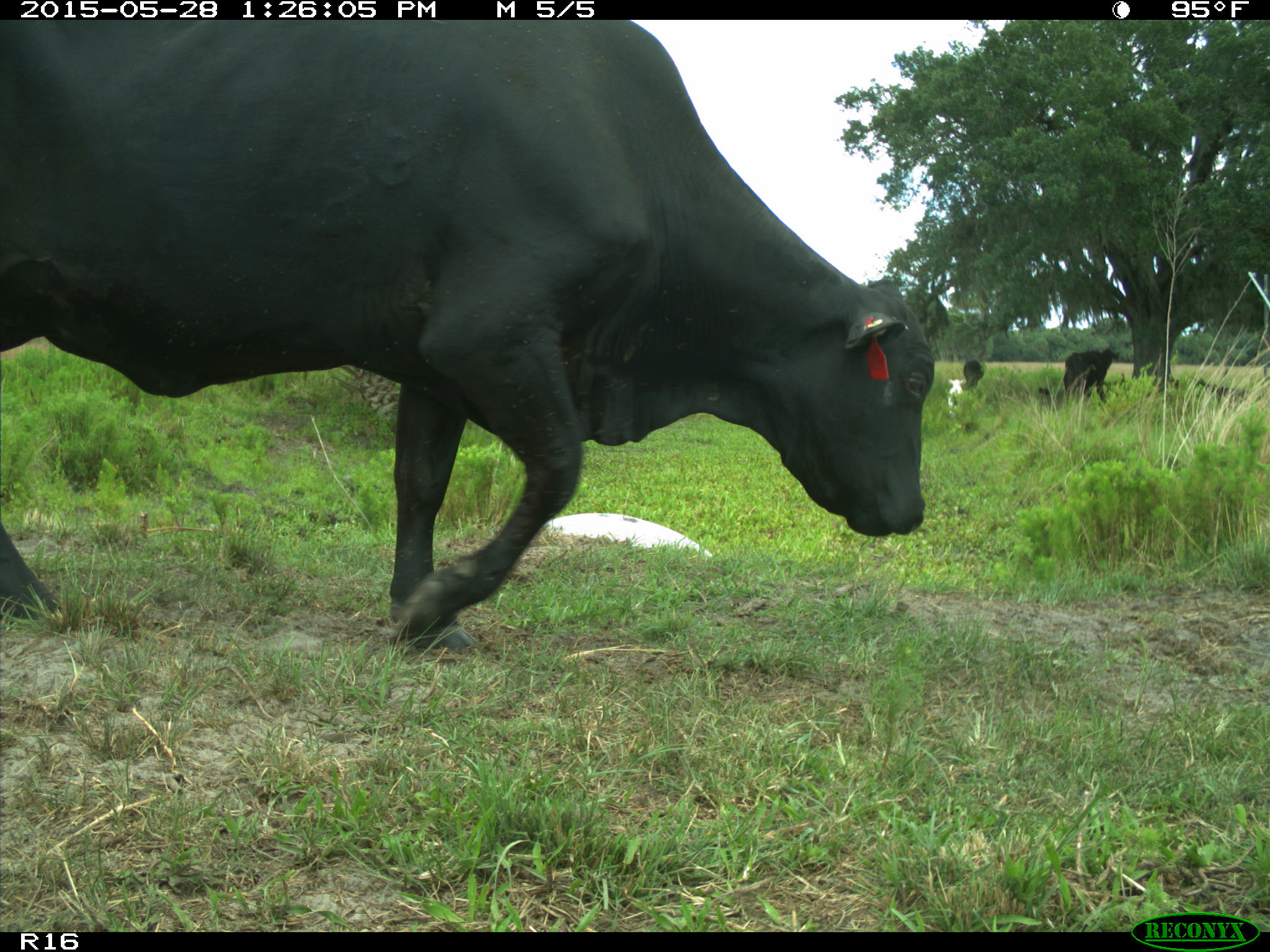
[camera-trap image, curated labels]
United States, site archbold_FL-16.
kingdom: Animalia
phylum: Chordata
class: Mammalia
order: Artiodactyla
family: Bovidae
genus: Bos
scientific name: Bos taurus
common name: domestic cow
Bos taurus (domestic cow).